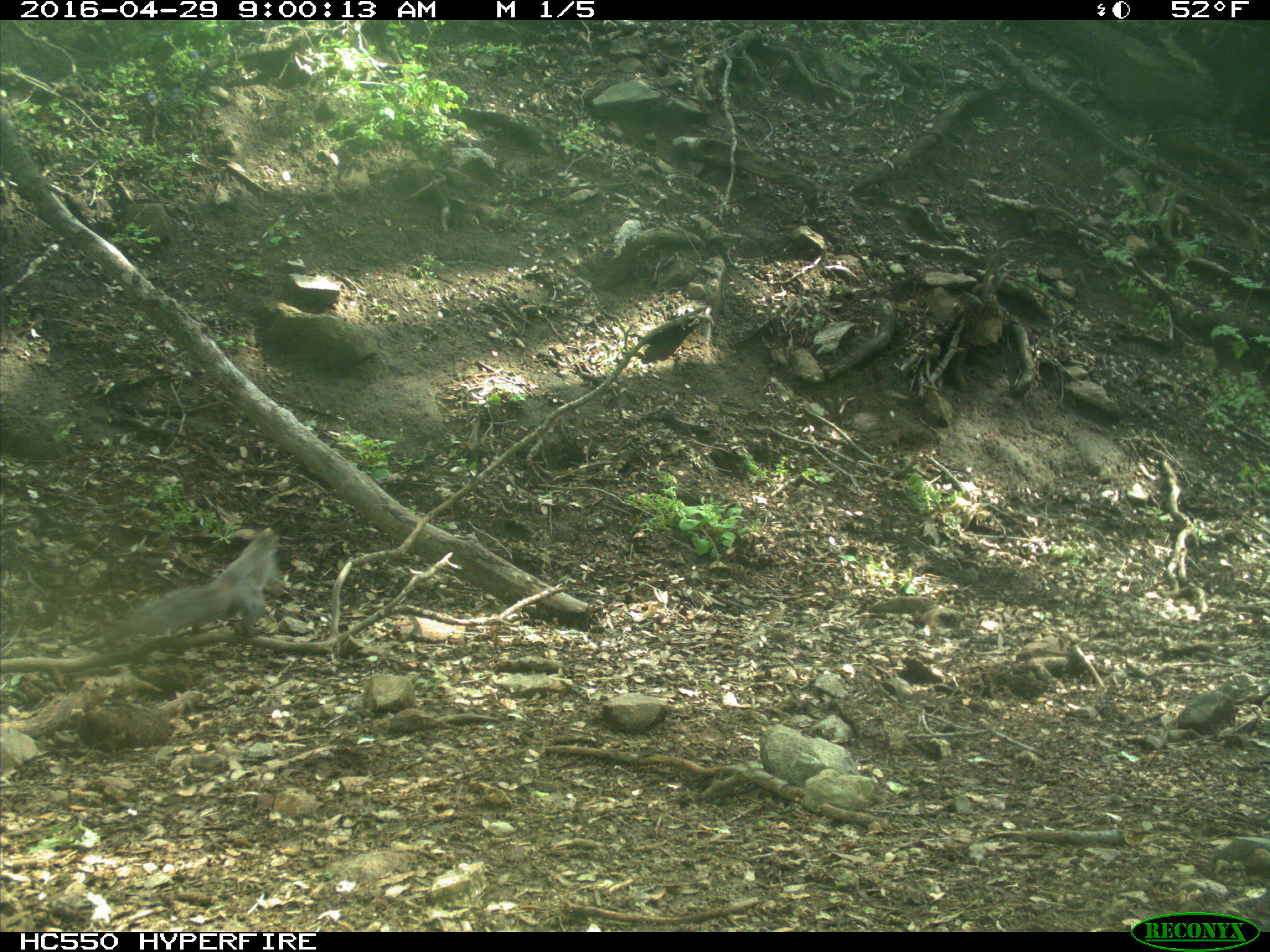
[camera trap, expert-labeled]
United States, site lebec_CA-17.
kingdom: Animalia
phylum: Chordata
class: Mammalia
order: Rodentia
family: Sciuridae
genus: Sciurus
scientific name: Sciurus carolinensis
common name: eastern gray squirrel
Sciurus carolinensis (eastern gray squirrel).